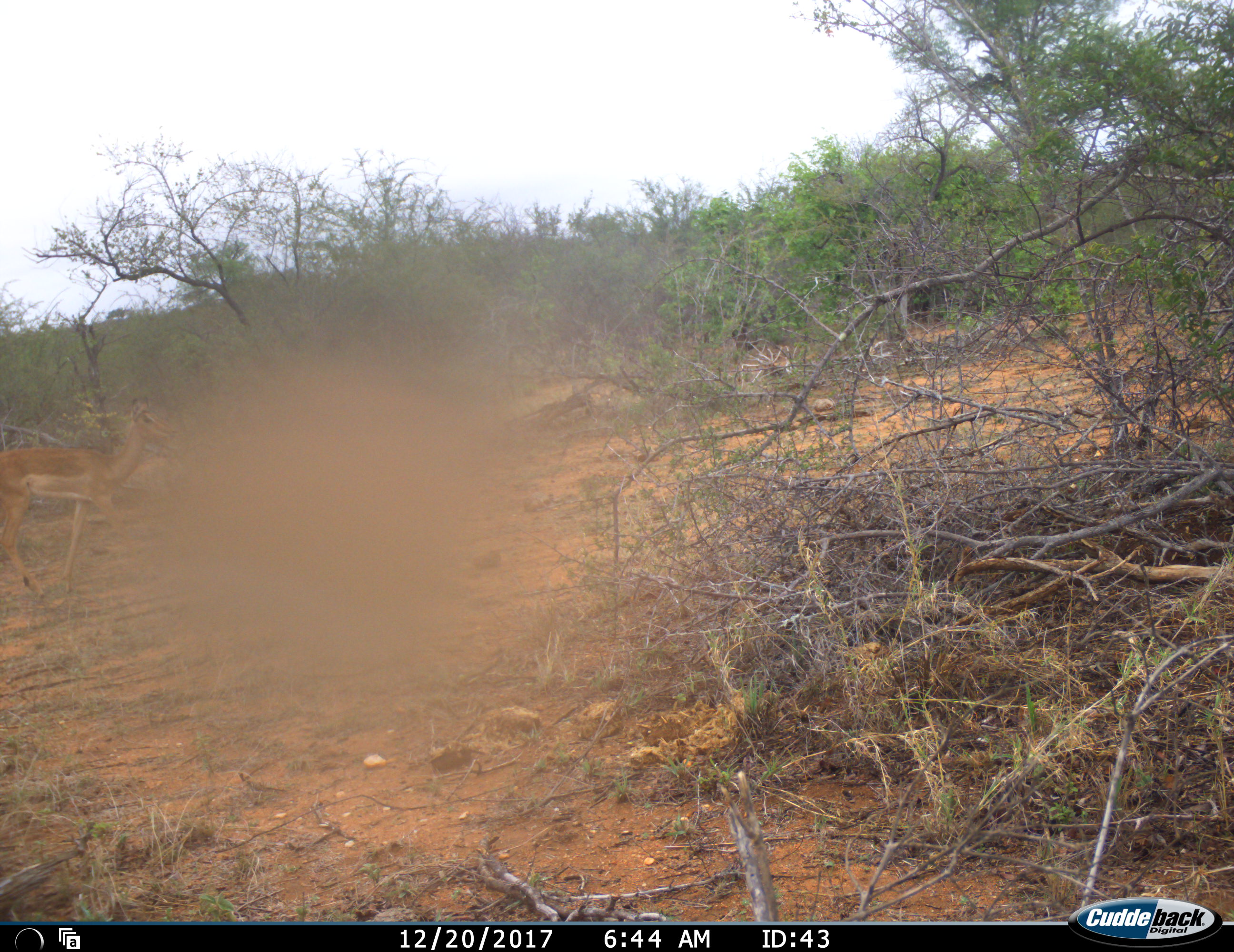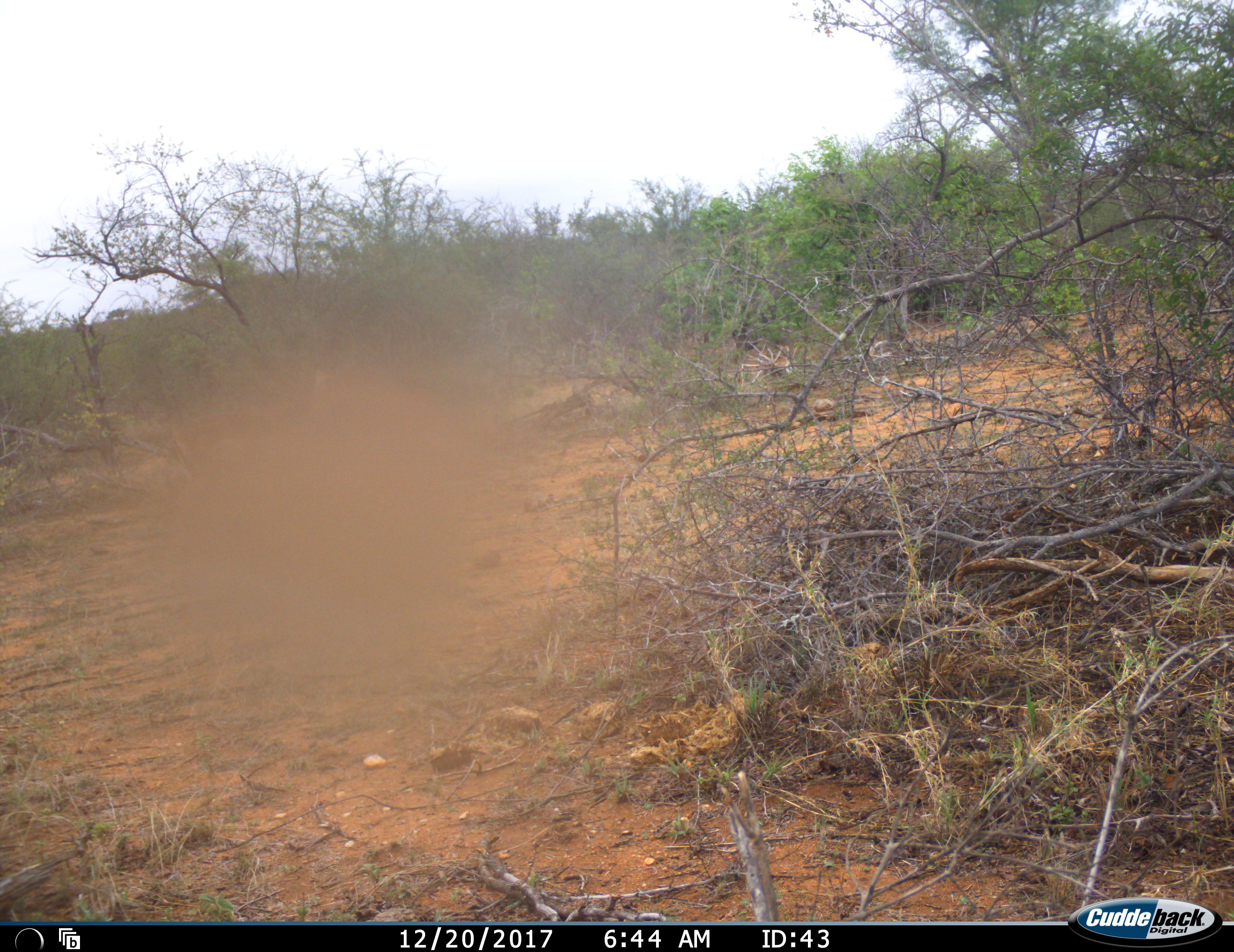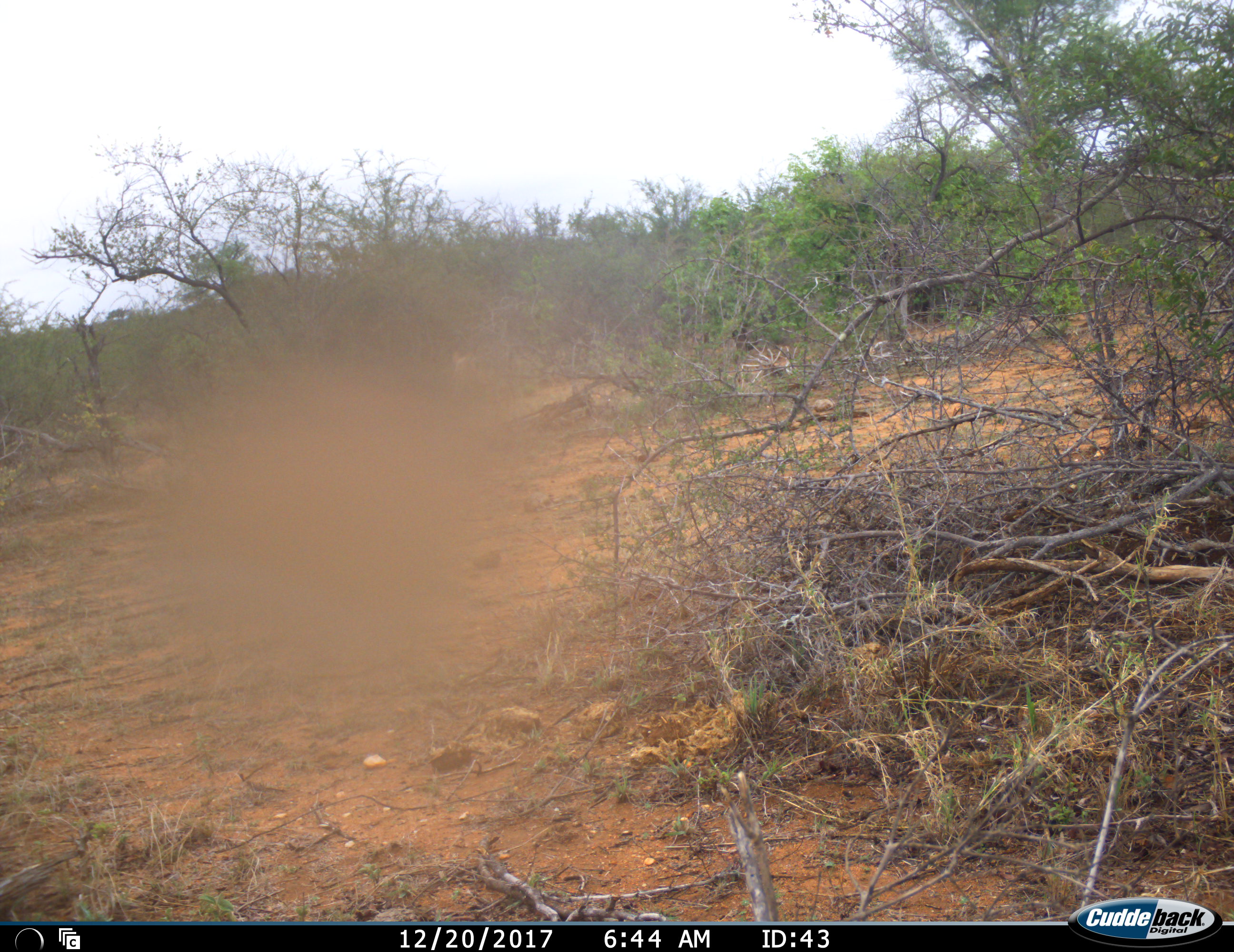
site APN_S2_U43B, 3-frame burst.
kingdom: Animalia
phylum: Chordata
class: Mammalia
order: Artiodactyla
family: Bovidae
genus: Aepyceros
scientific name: Aepyceros melampus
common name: impala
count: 1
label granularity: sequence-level